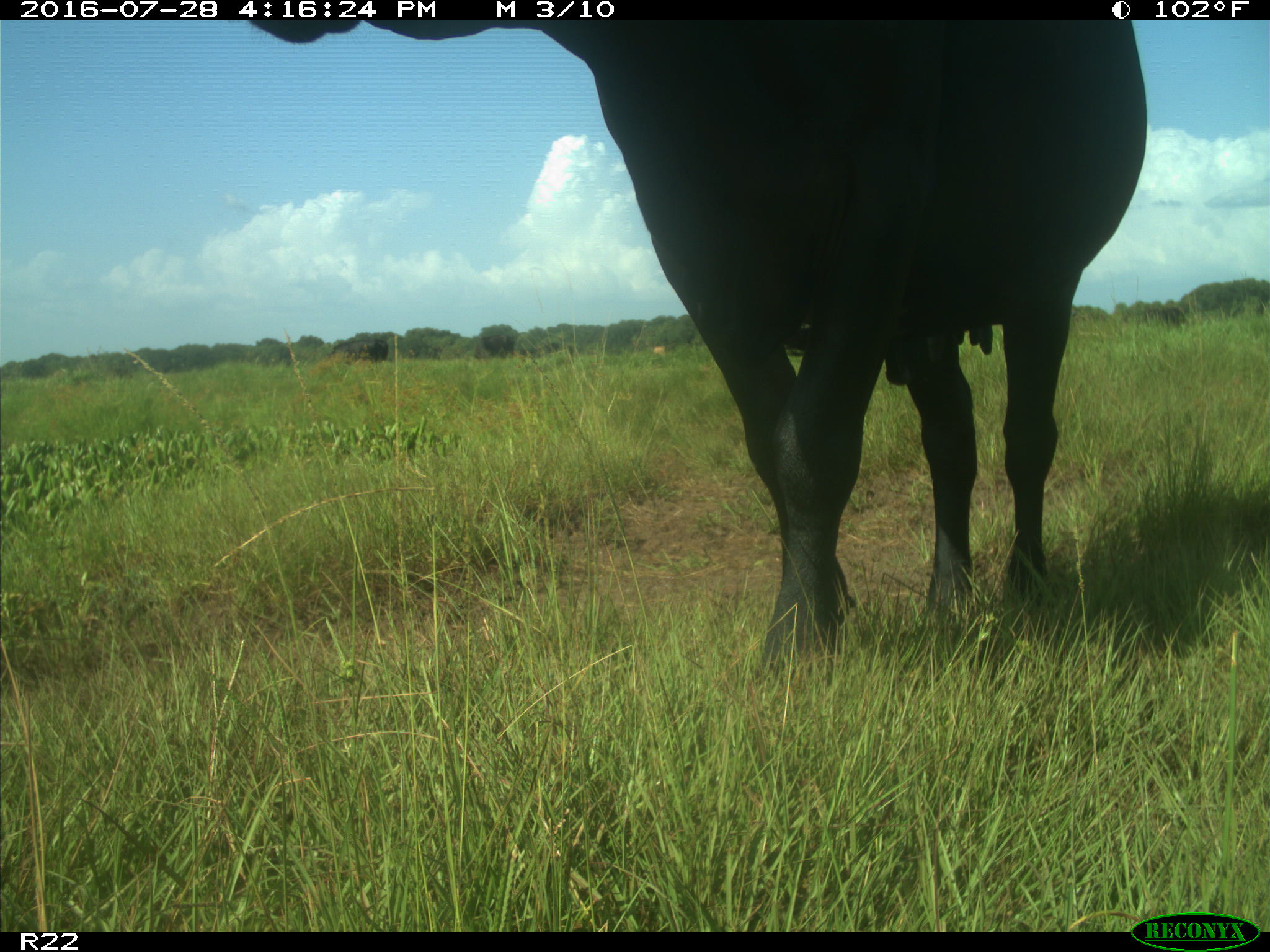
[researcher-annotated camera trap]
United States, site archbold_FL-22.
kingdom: Animalia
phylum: Chordata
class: Mammalia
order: Artiodactyla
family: Bovidae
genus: Bos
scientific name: Bos taurus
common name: domestic cow